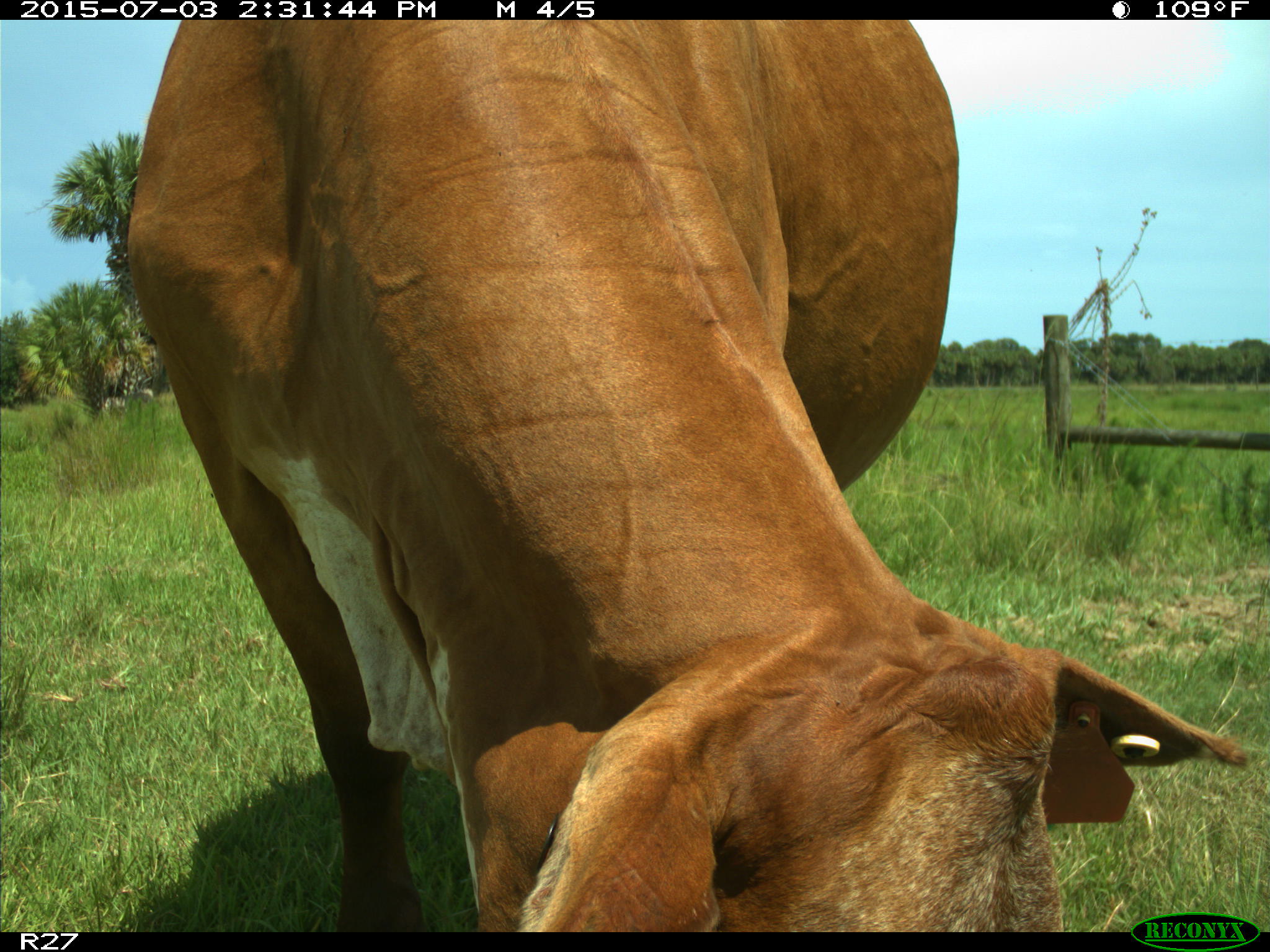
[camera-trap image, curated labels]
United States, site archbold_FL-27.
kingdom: Animalia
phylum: Chordata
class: Mammalia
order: Artiodactyla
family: Bovidae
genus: Bos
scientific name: Bos taurus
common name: domestic cow